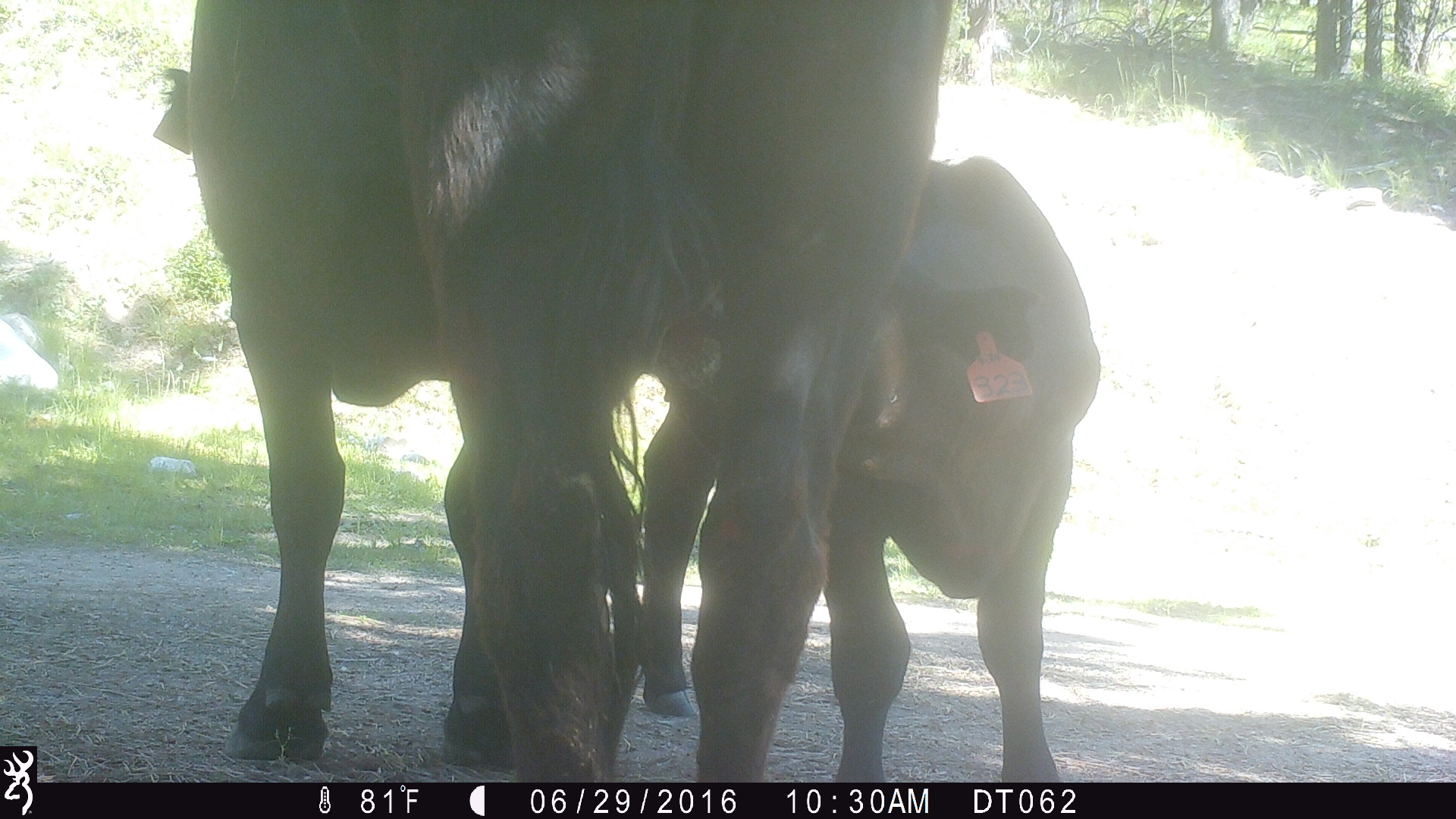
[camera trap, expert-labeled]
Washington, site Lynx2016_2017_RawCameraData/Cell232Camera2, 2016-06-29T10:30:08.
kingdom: Animalia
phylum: Chordata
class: Mammalia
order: Artiodactyla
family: Bovidae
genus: Bos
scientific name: Bos taurus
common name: domestic cattle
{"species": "domestic cattle (Bos taurus)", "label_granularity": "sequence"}